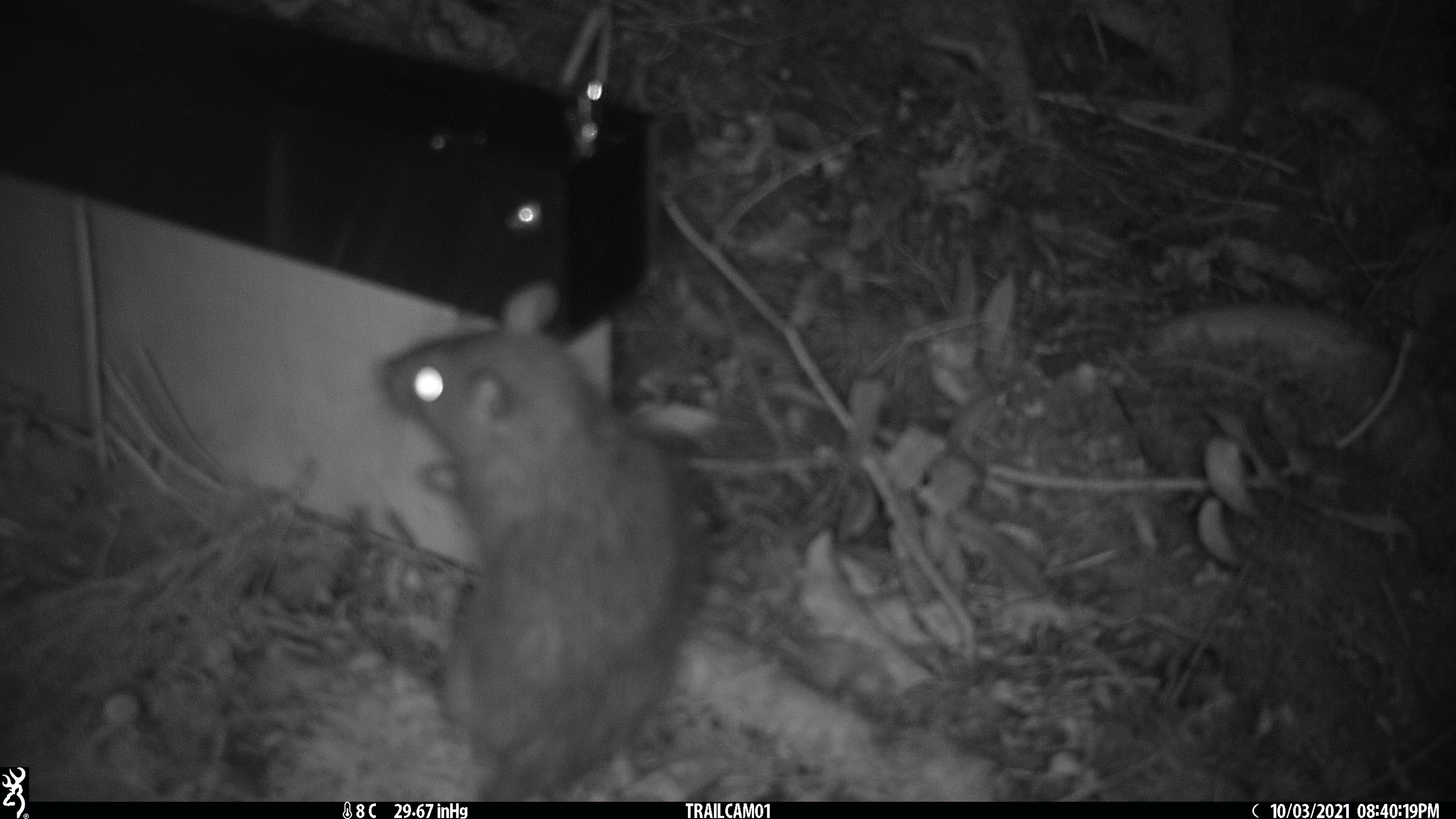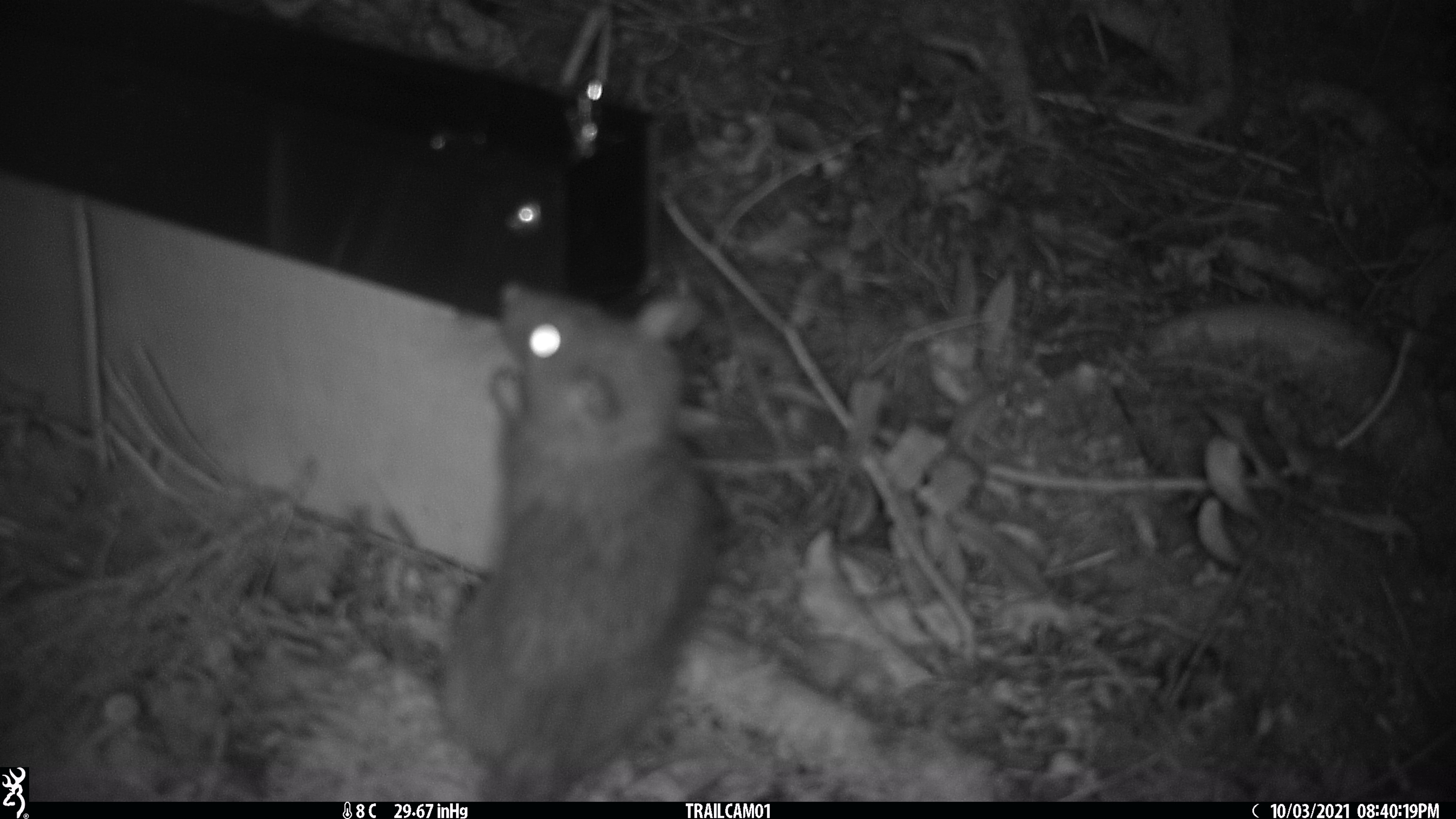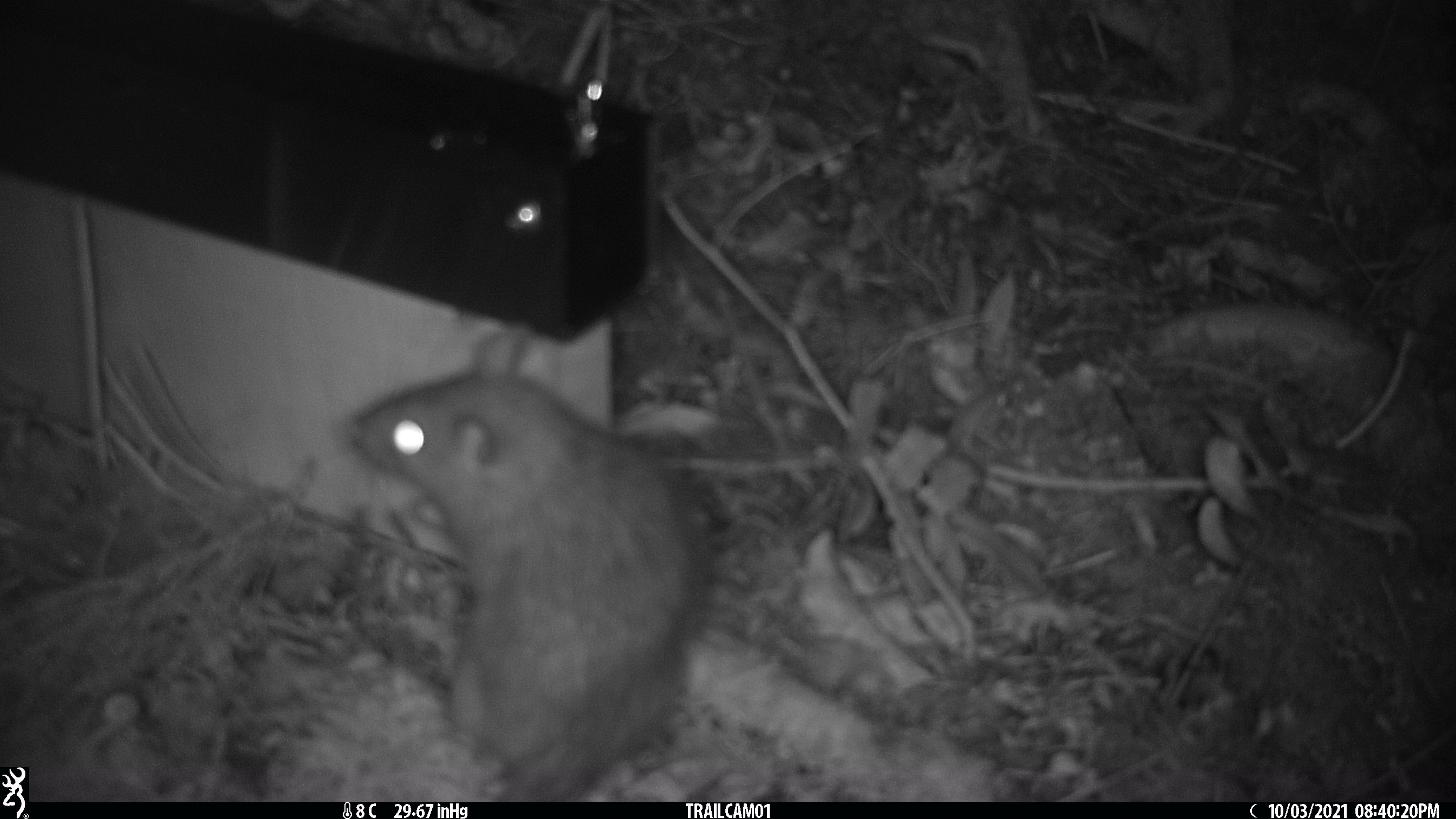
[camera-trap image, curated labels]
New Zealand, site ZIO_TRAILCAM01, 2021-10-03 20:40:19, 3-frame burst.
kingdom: Animalia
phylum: Chordata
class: Mammalia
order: Rodentia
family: Muridae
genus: Rattus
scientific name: Rattus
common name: rat